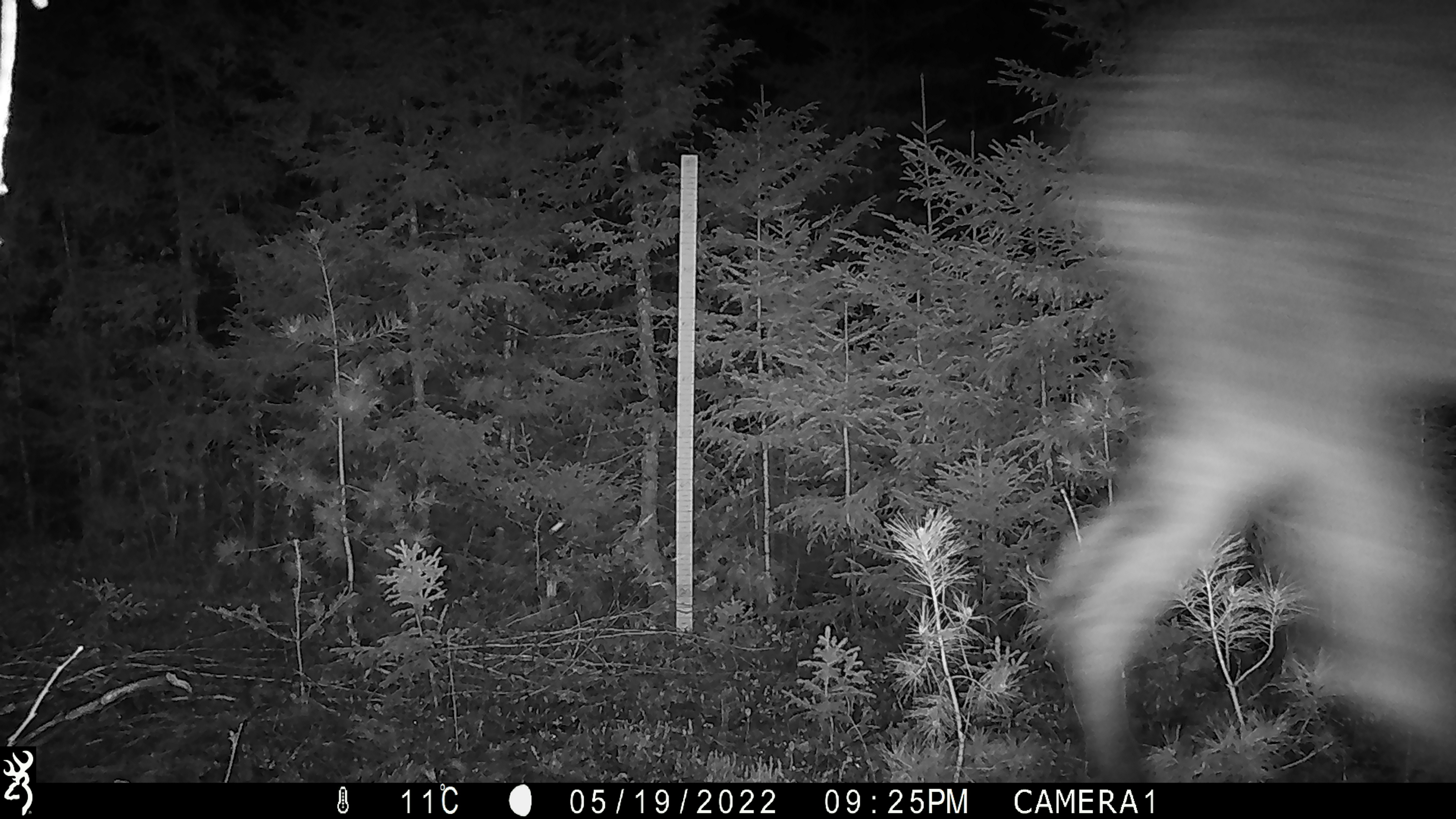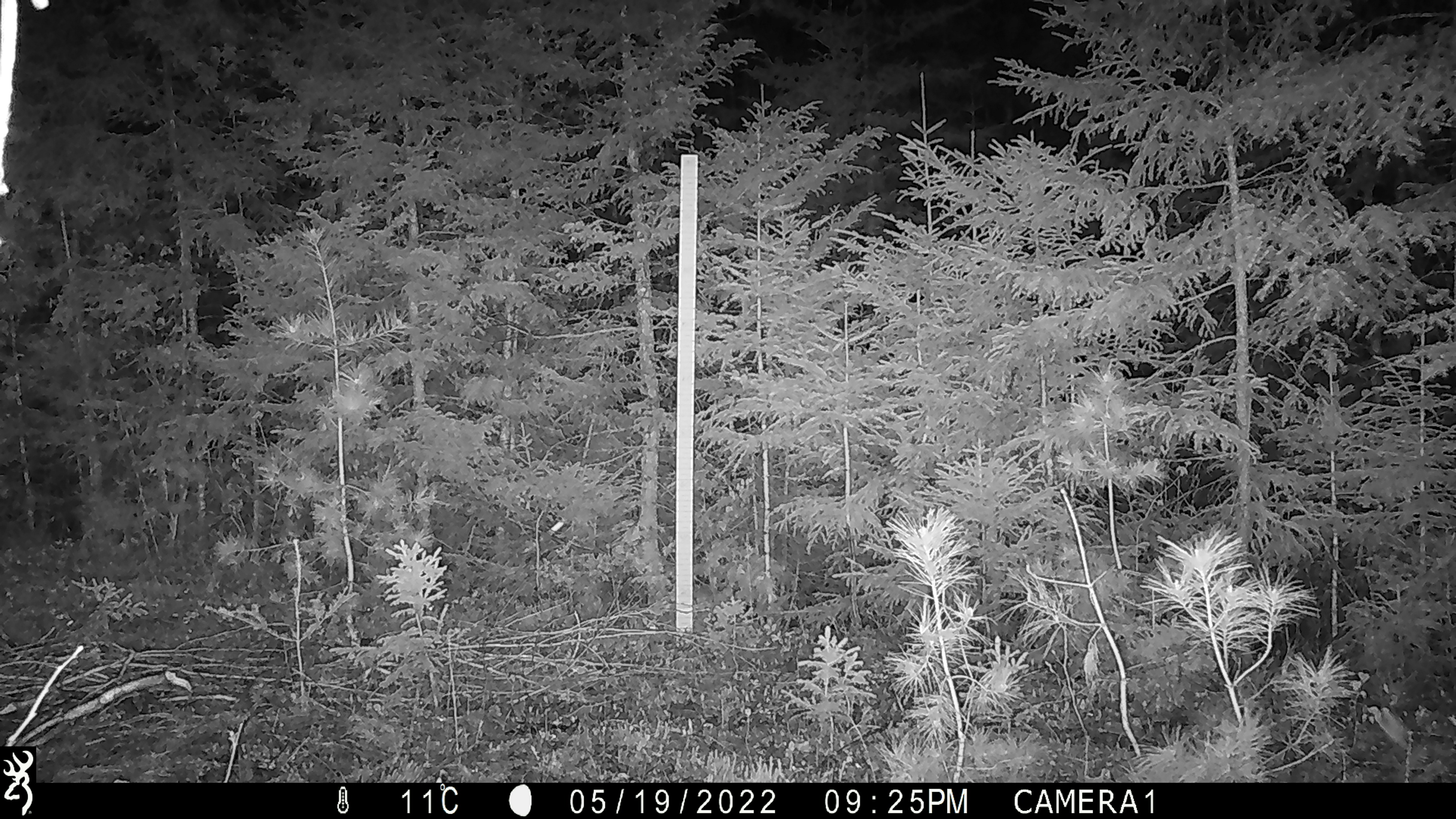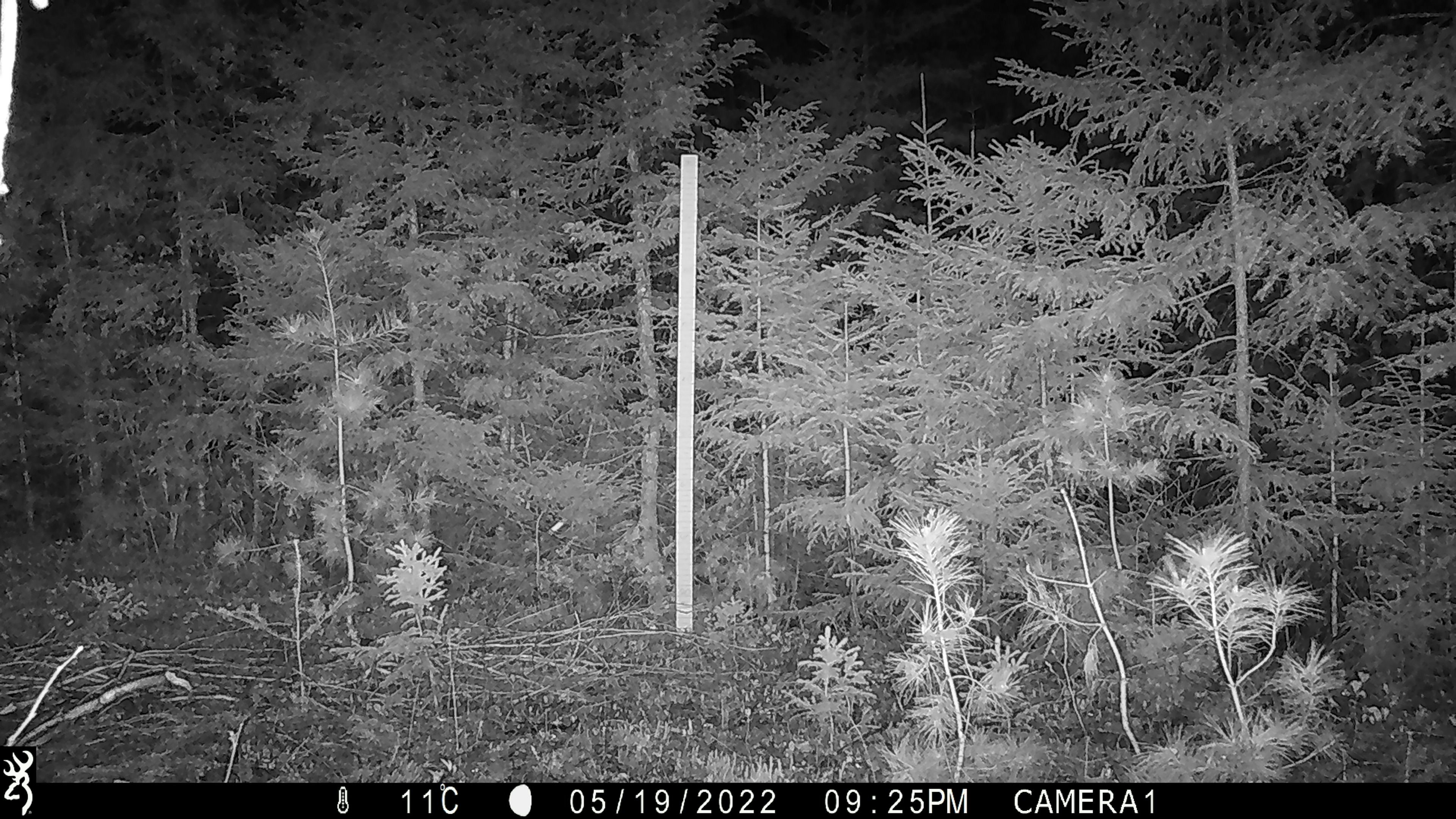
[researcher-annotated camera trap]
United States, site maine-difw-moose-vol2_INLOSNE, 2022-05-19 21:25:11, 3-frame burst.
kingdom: Animalia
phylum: Chordata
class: Mammalia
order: Artiodactyla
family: Cervidae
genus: Alces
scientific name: Alces alces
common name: moose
Moose (Alces alces).